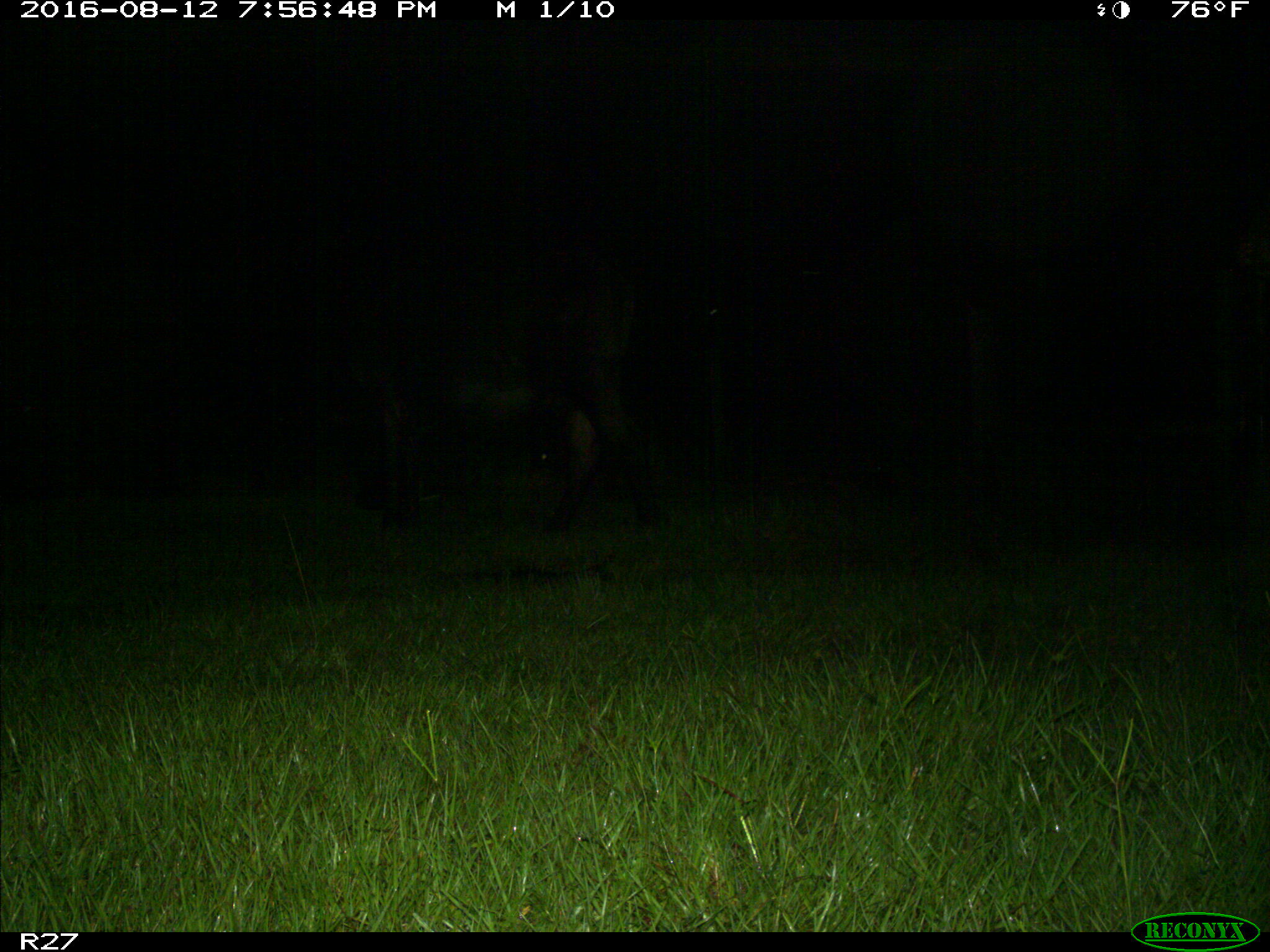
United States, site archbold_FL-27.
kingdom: Animalia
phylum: Chordata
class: Mammalia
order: Artiodactyla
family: Bovidae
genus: Bos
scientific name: Bos taurus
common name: domestic cow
Bos taurus (domestic cow).